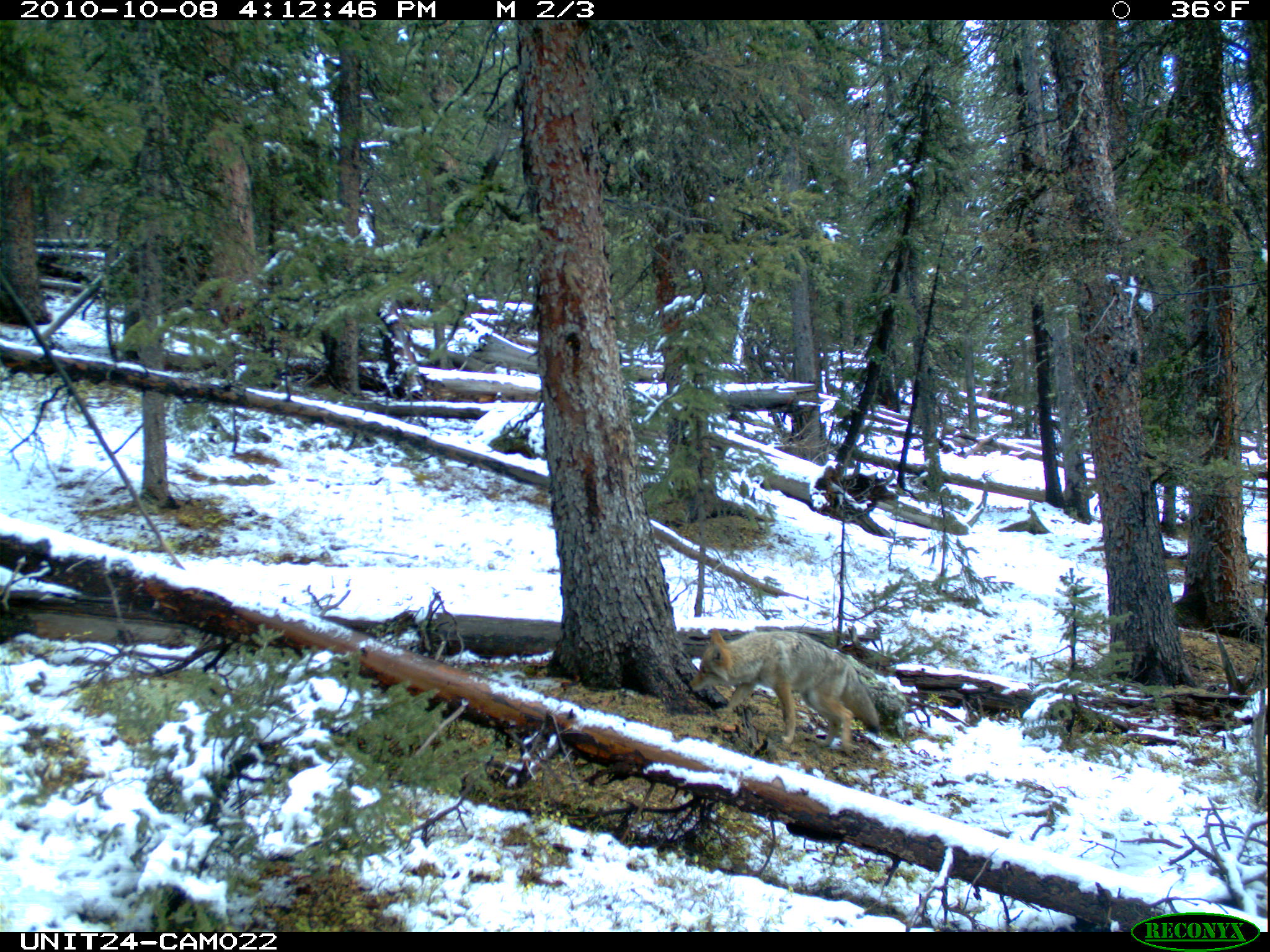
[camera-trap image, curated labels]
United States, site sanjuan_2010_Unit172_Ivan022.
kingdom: Animalia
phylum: Chordata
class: Mammalia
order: Carnivora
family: Canidae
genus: Canis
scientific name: Canis latrans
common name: coyote